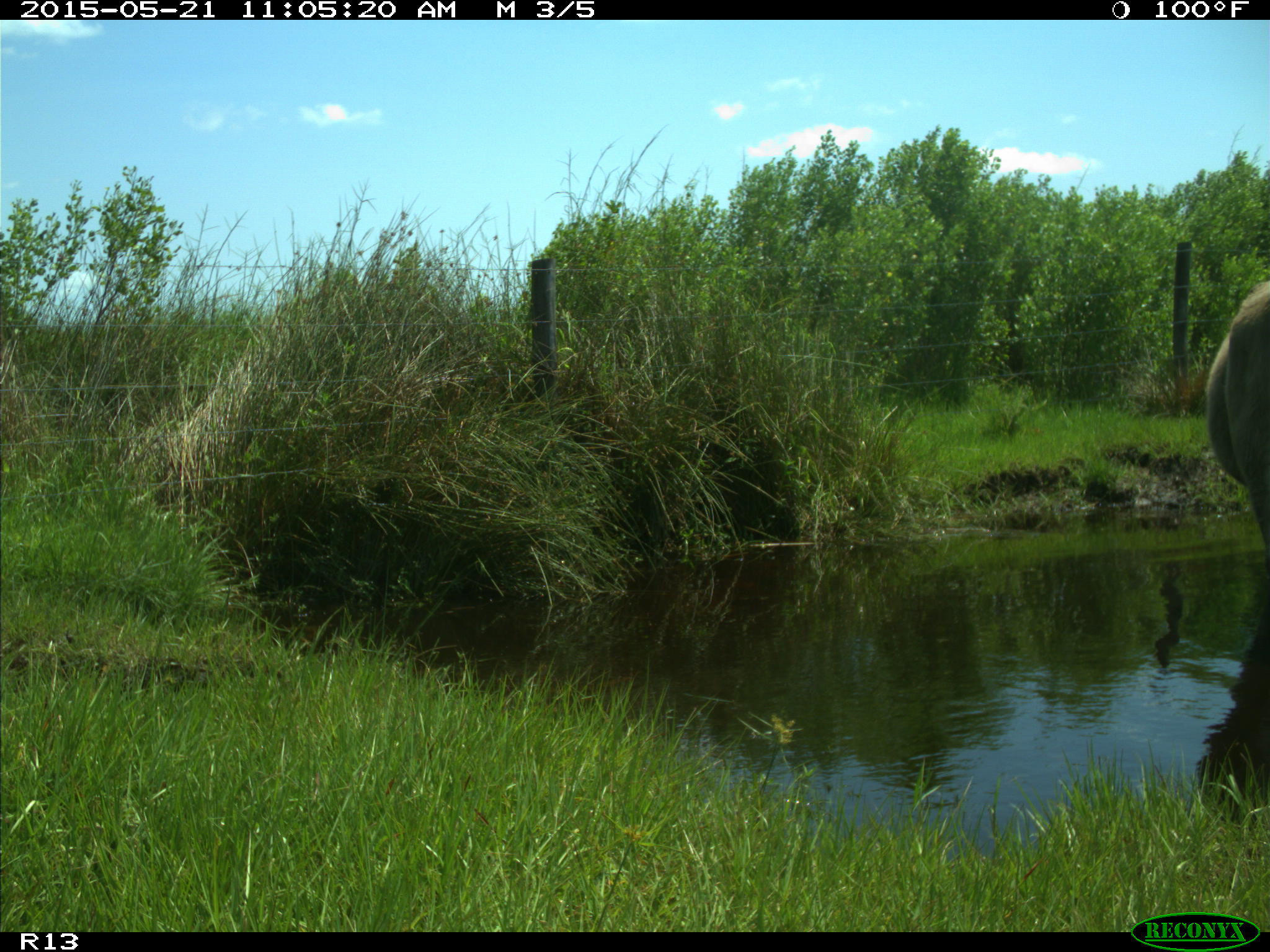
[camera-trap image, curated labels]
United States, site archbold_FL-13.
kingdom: Animalia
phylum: Chordata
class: Mammalia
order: Artiodactyla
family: Bovidae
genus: Bos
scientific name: Bos taurus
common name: domestic cow